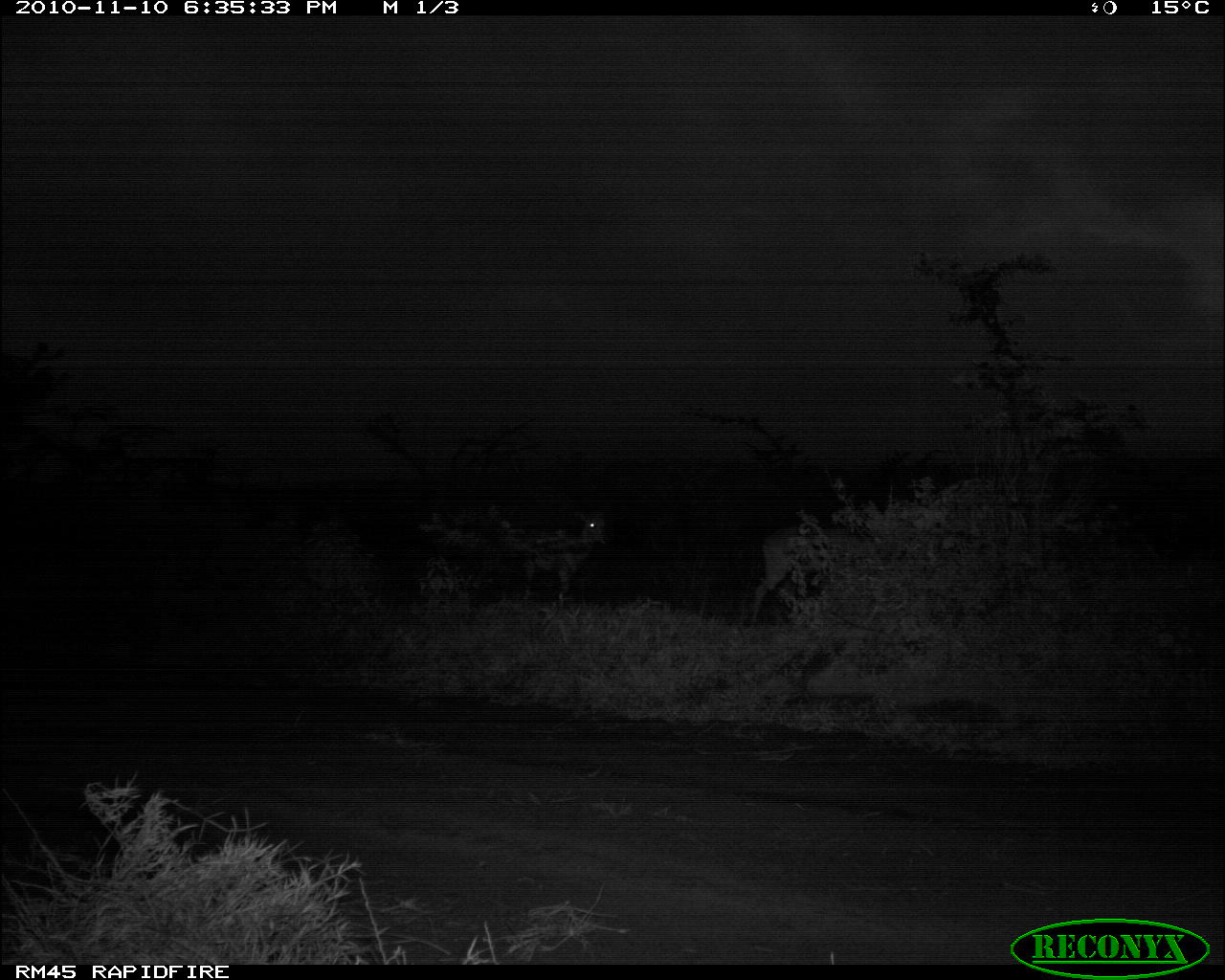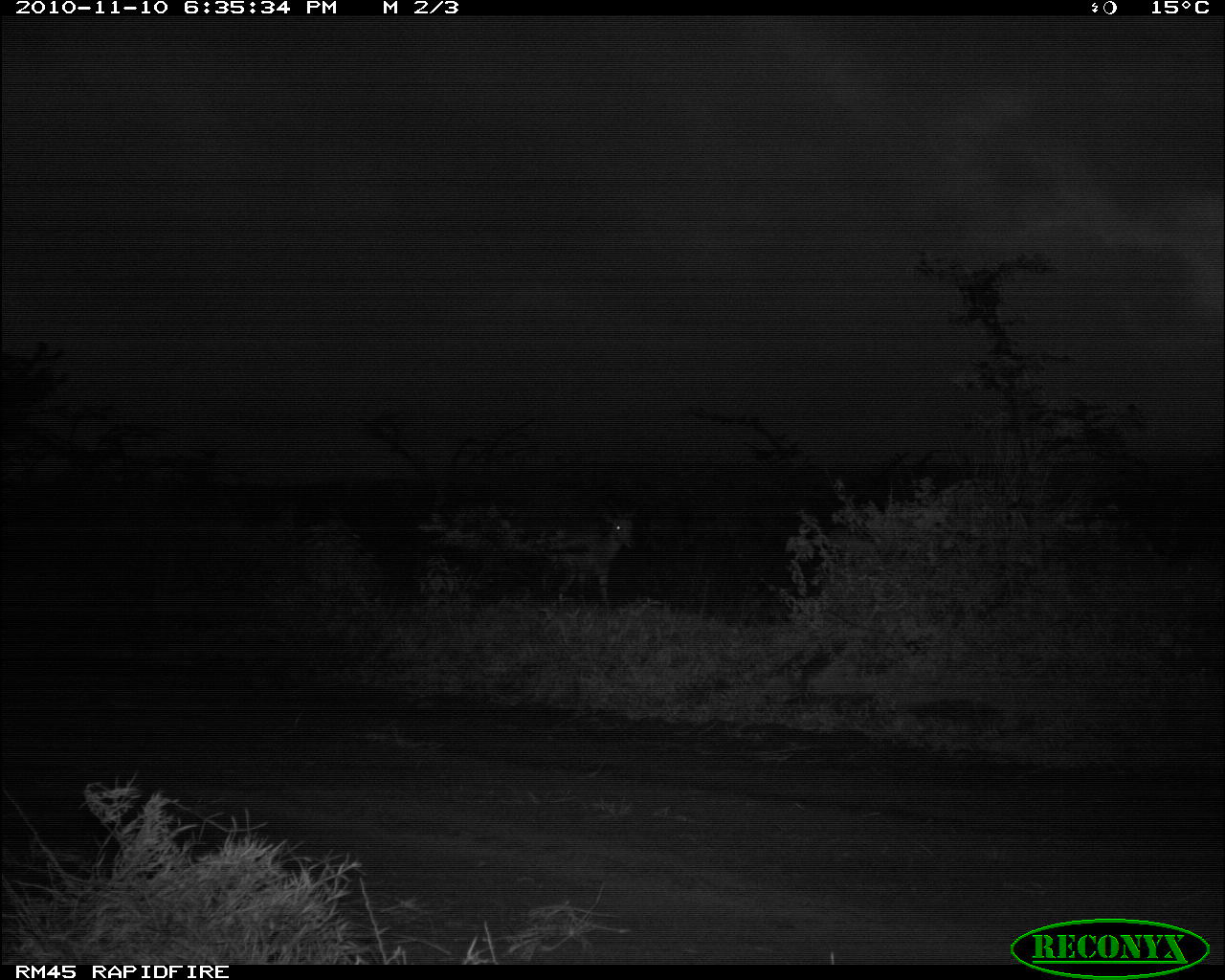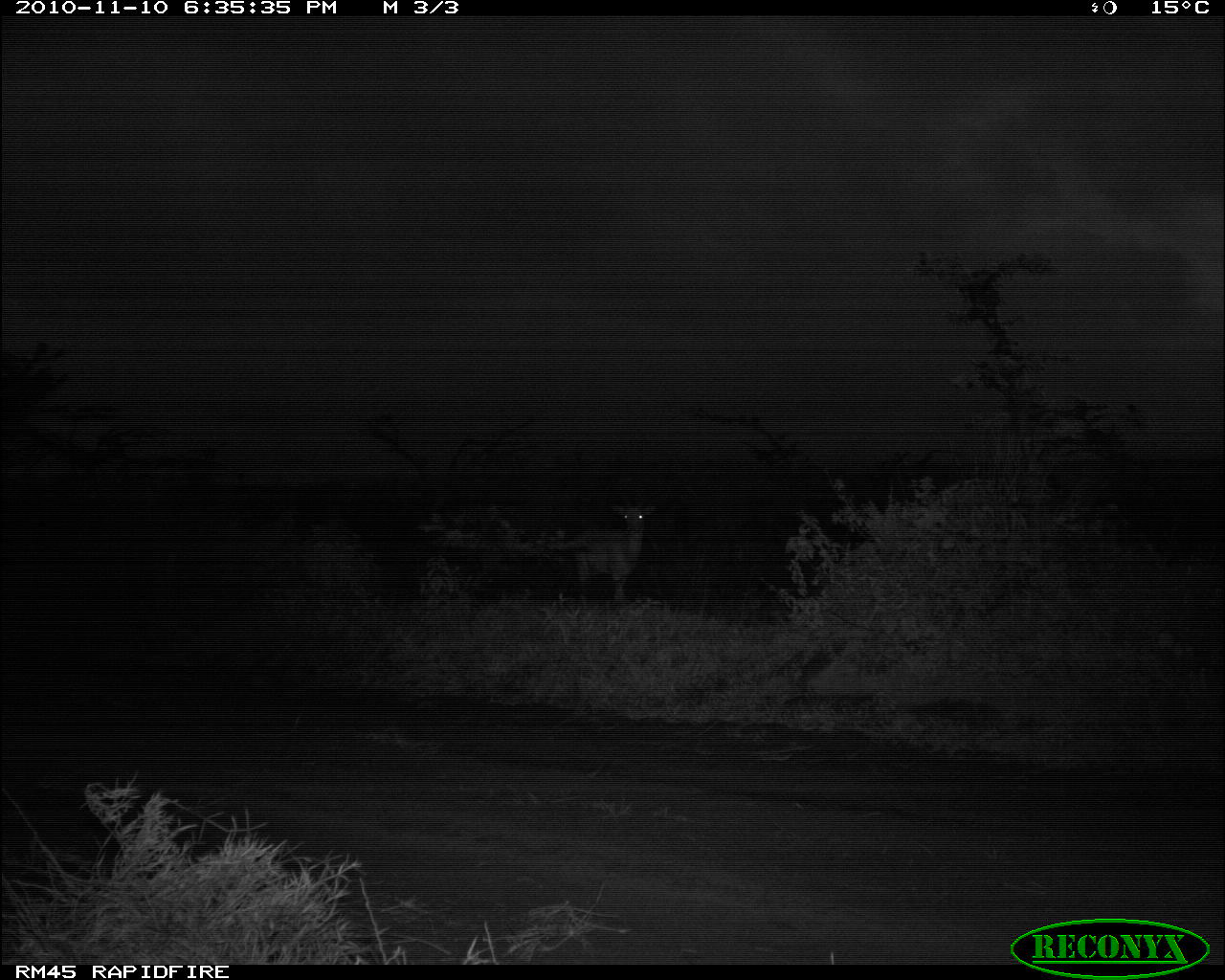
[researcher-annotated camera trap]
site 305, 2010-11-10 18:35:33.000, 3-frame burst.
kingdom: Animalia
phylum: Chordata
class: Mammalia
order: Artiodactyla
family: Bovidae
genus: Aepyceros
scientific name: Aepyceros melampus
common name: impala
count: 2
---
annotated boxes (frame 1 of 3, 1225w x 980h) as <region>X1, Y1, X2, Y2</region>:
aepyceros melampus: <region>748, 524, 849, 625</region>; <region>515, 511, 608, 602</region>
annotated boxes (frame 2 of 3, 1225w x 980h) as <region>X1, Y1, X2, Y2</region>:
aepyceros melampus: <region>550, 512, 636, 604</region>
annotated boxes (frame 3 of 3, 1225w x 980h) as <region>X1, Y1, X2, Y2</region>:
aepyceros melampus: <region>571, 503, 656, 602</region>